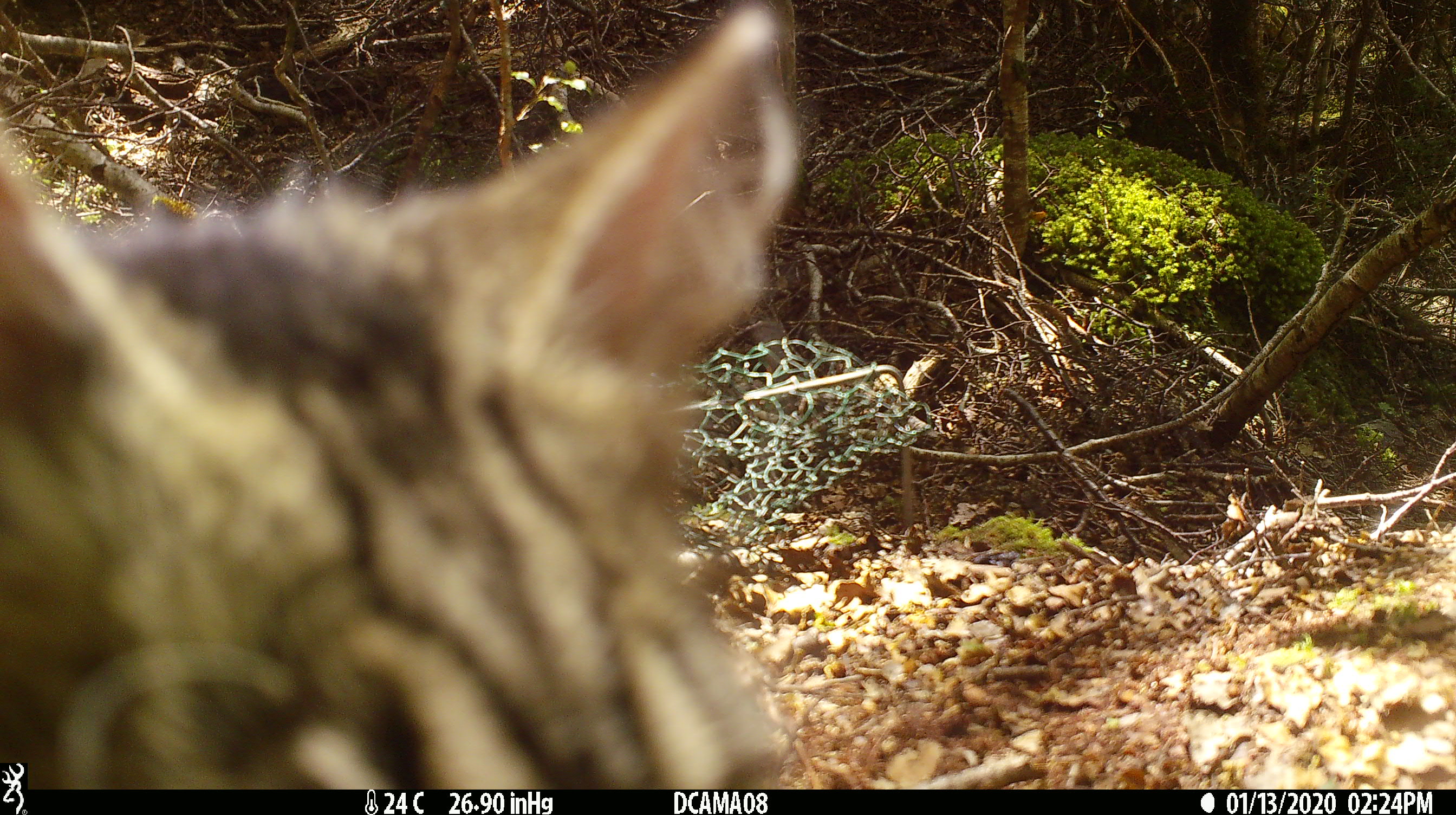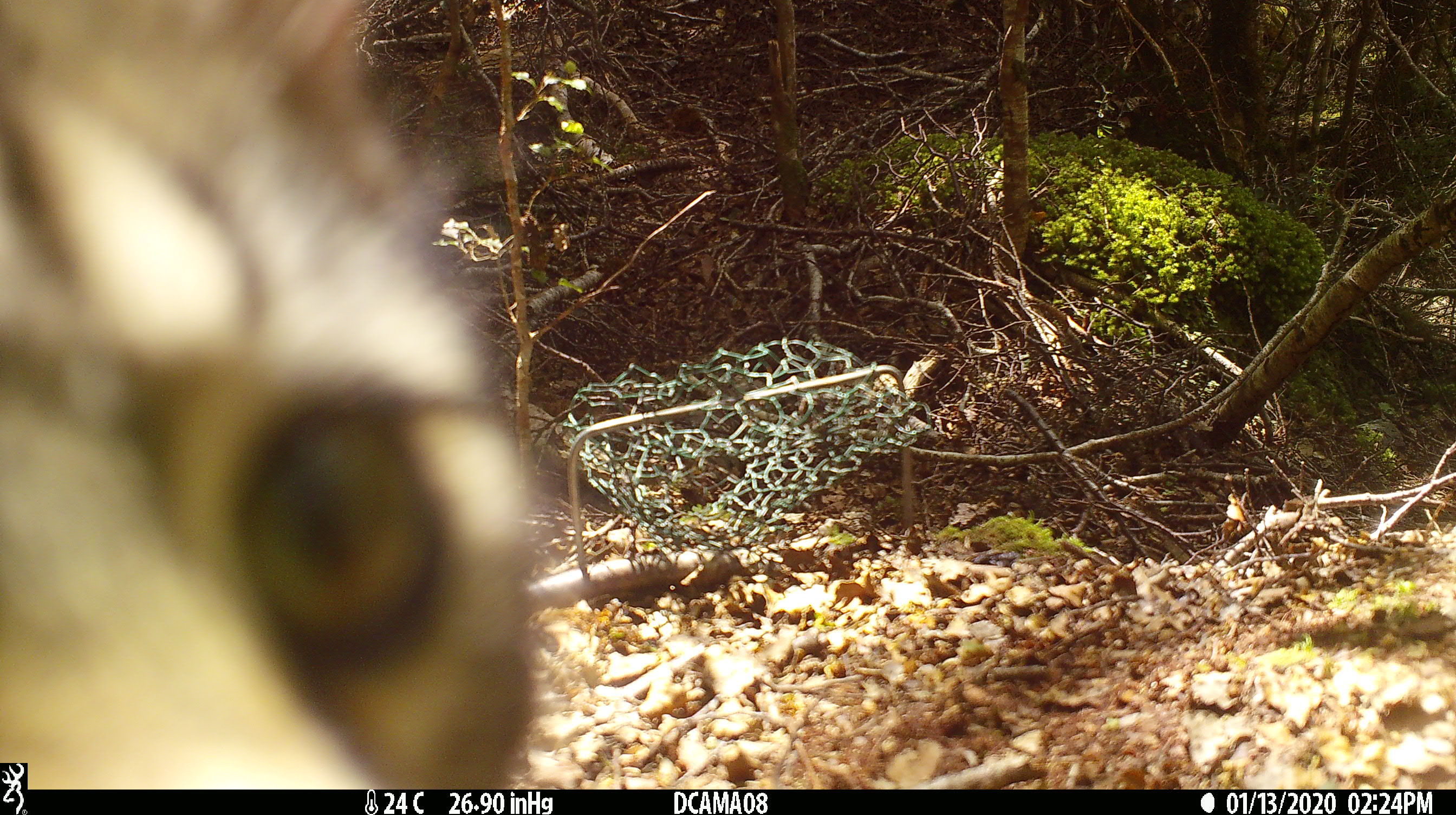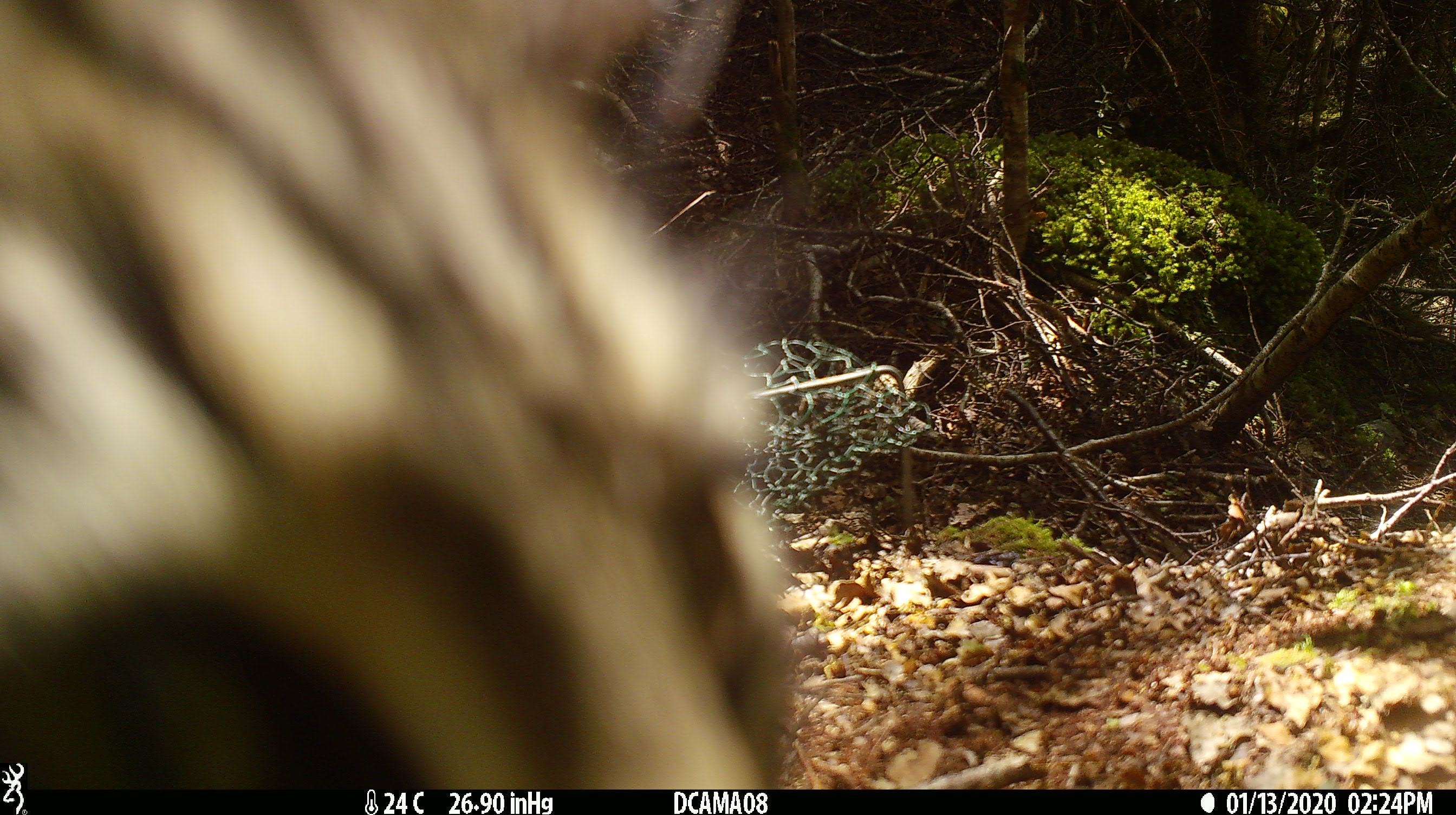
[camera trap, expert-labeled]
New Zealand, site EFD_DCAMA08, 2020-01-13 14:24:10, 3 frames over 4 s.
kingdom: Animalia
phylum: Chordata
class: Mammalia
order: Carnivora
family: Felidae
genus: Felis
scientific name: Felis catus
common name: domestic cat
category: cat